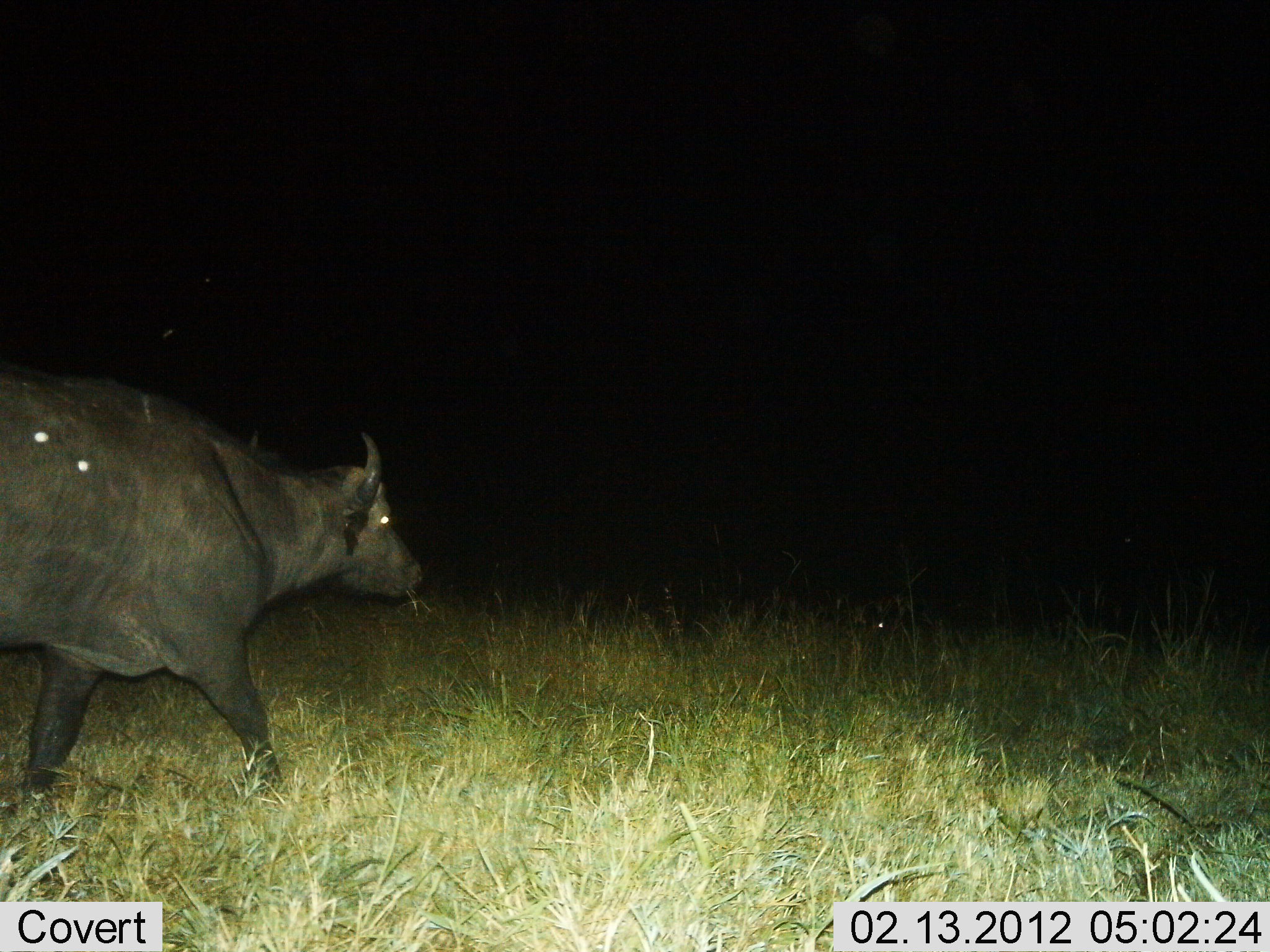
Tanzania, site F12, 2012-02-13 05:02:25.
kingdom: Animalia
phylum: Chordata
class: Mammalia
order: Artiodactyla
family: Bovidae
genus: Syncerus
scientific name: Syncerus caffer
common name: cape buffalo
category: buffalo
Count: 1.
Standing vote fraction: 4%.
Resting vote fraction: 0%.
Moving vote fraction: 100%.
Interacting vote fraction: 0%.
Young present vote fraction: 0%.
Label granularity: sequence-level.